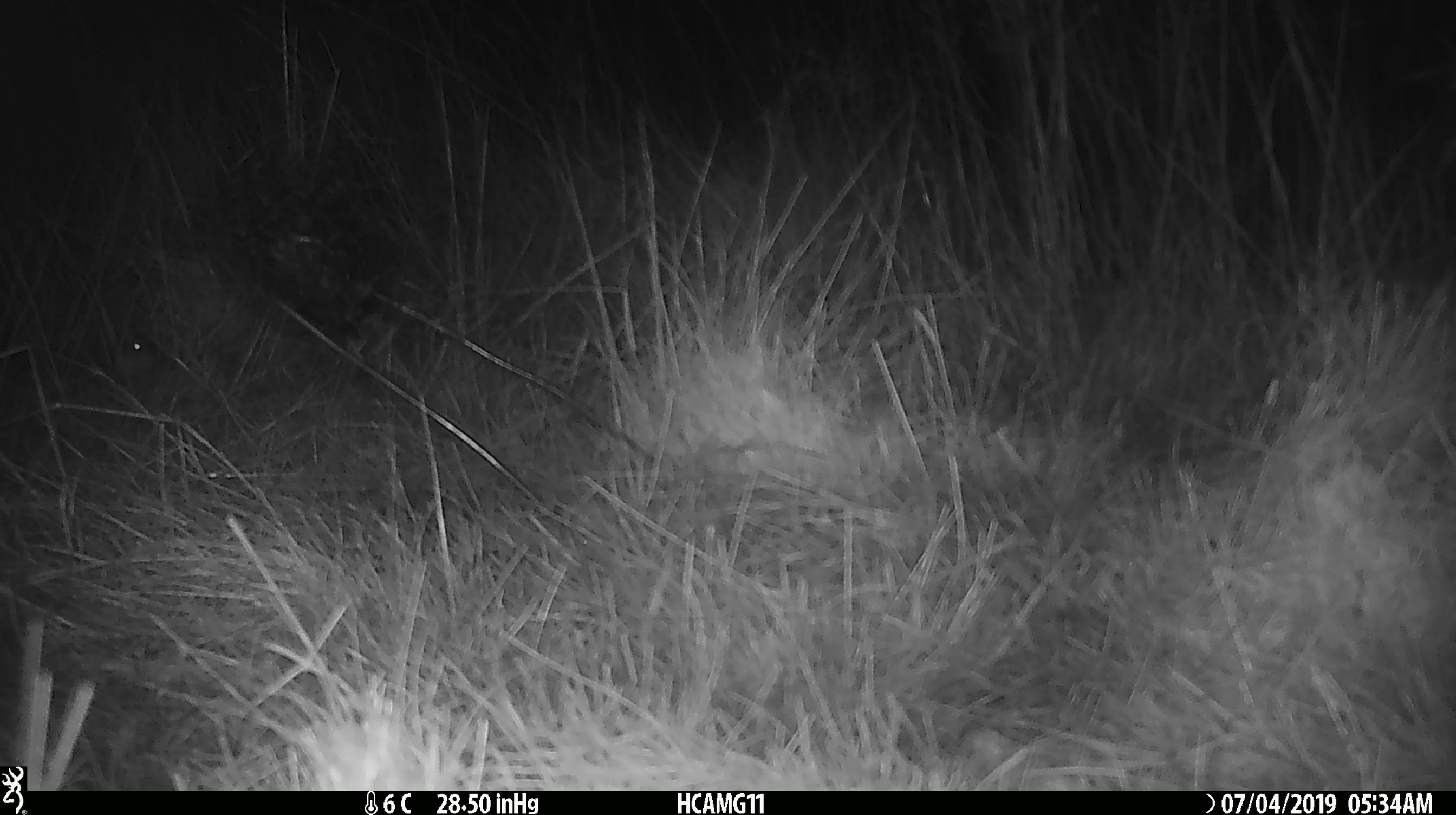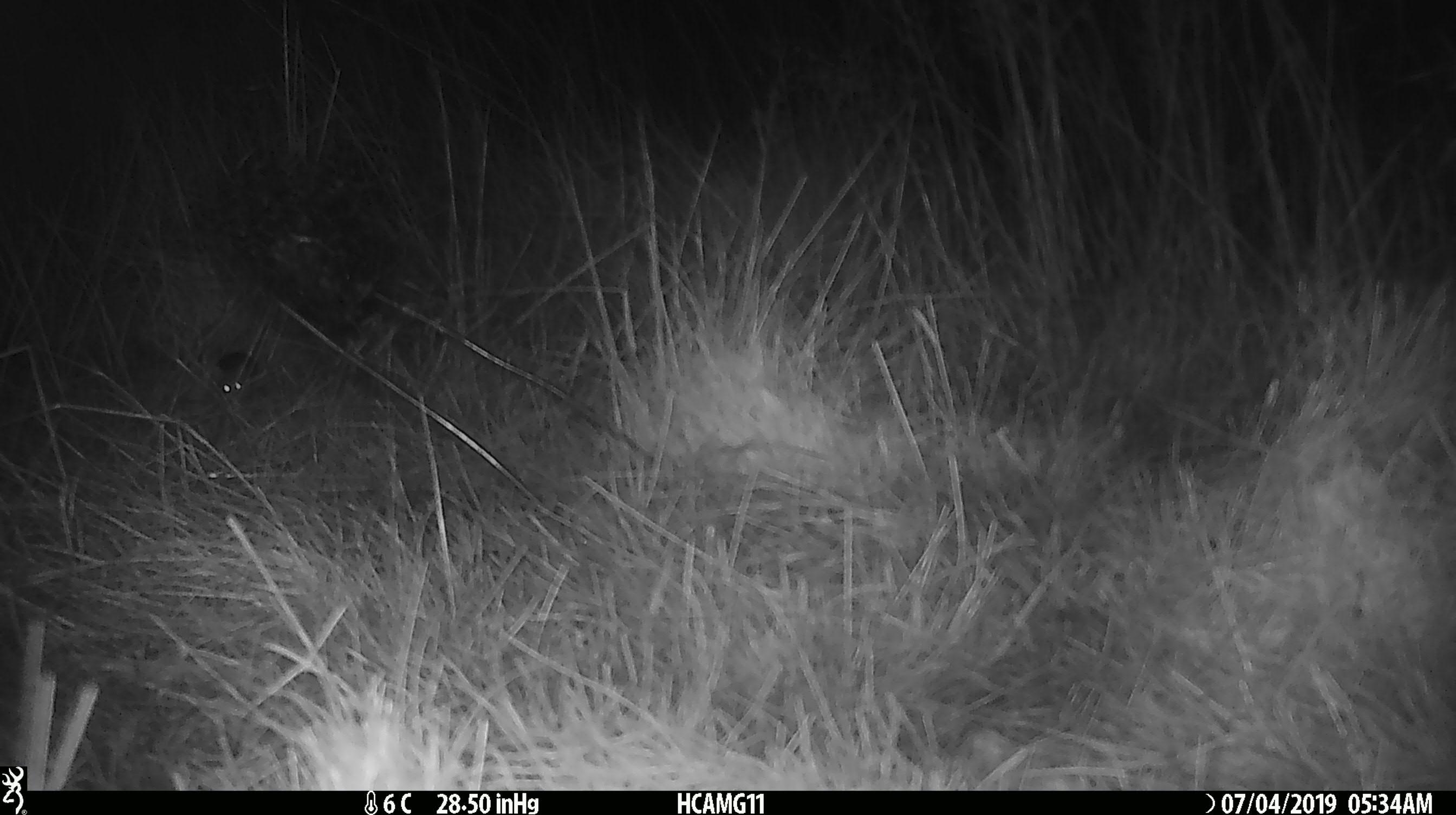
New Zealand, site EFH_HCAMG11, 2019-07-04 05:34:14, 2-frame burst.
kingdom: Animalia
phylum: Chordata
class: Mammalia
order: Rodentia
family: Muridae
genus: Mus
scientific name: Mus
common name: mouse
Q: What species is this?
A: Mouse (Mus).